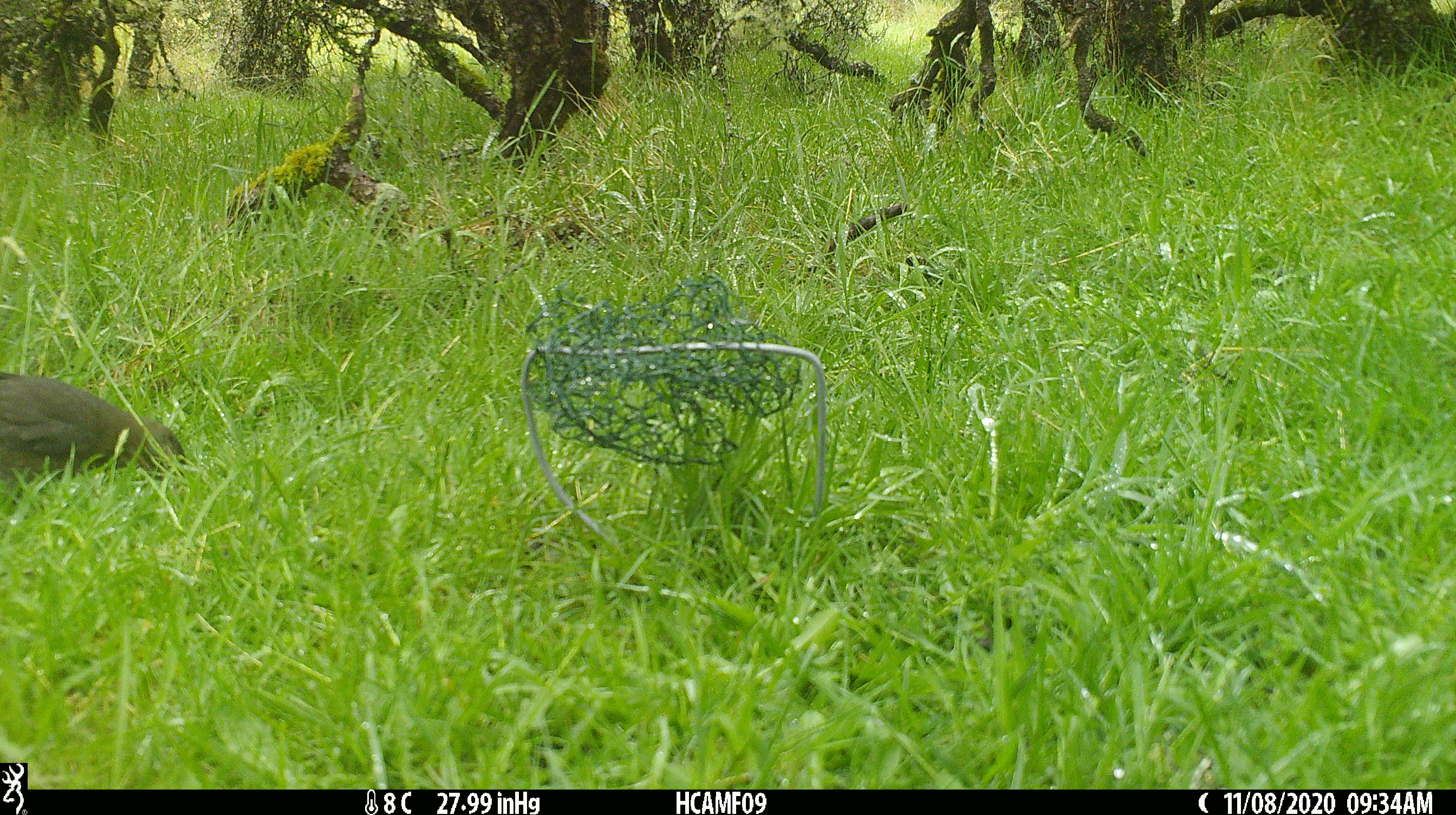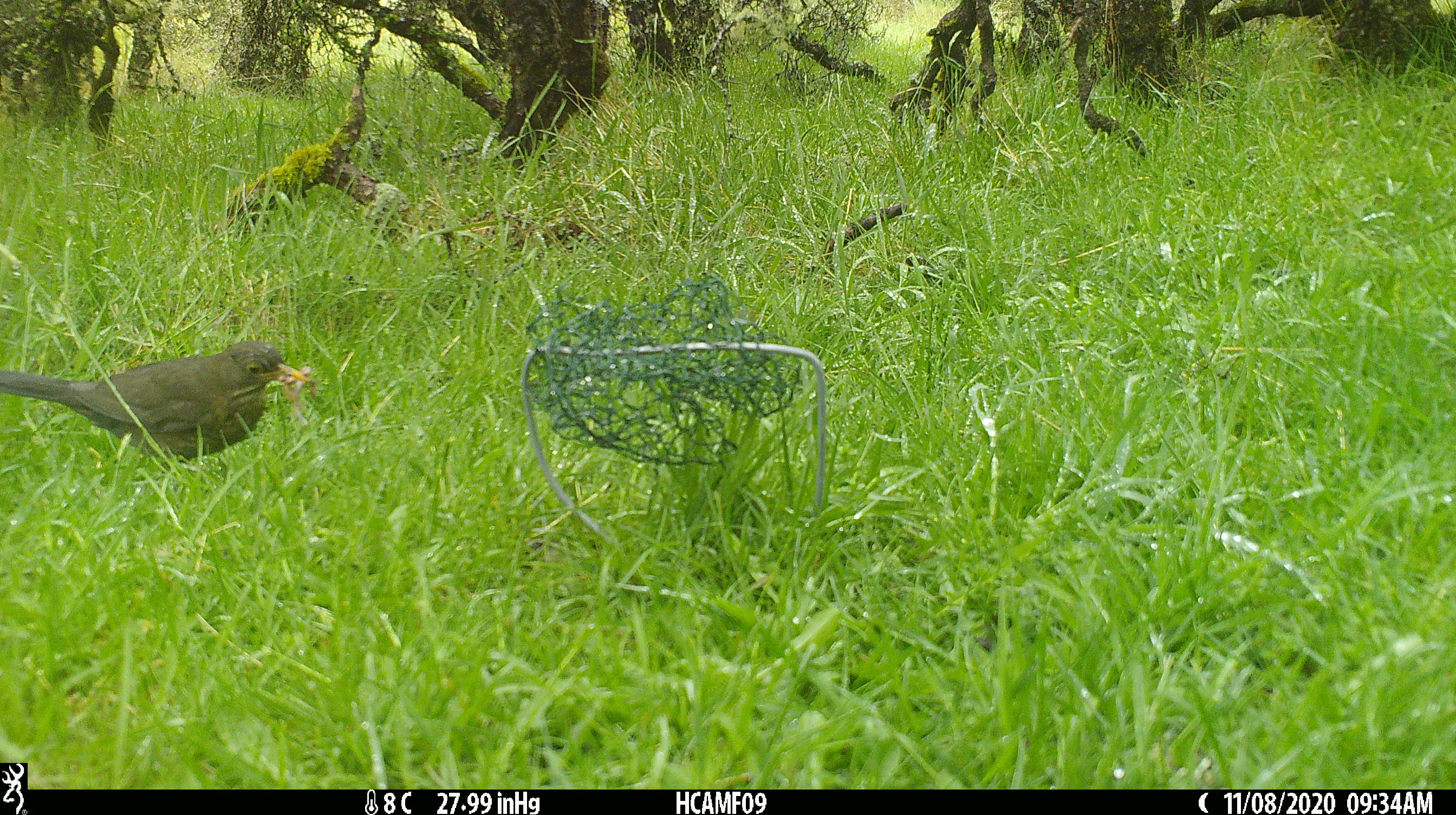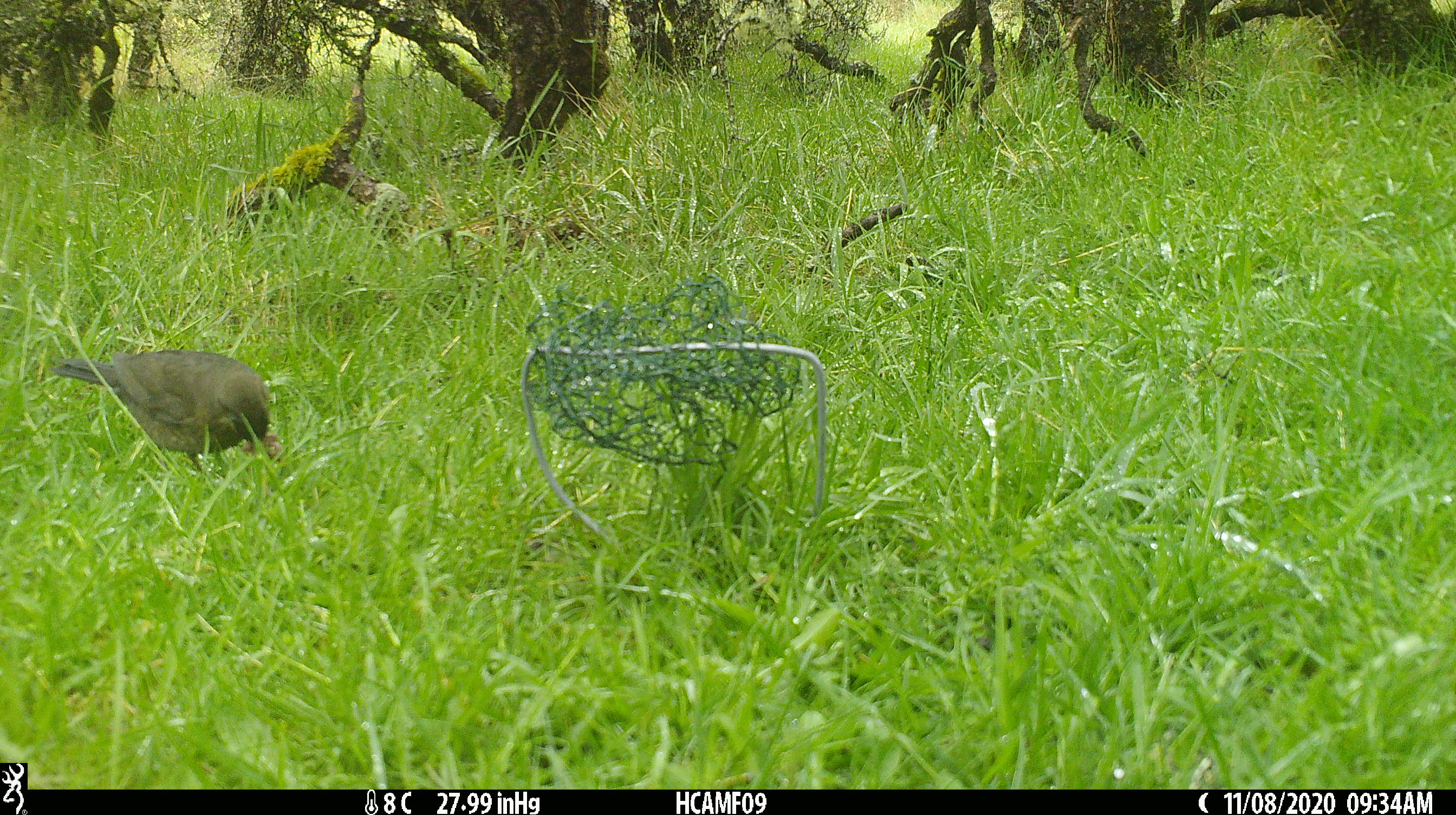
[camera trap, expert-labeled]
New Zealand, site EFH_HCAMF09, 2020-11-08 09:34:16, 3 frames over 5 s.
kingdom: Animalia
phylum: Chordata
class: Aves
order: Passeriformes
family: Turdidae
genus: Turdus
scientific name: Turdus merula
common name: eurasian blackbird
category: blackbird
Blackbird (eurasian blackbird) (Turdus merula).